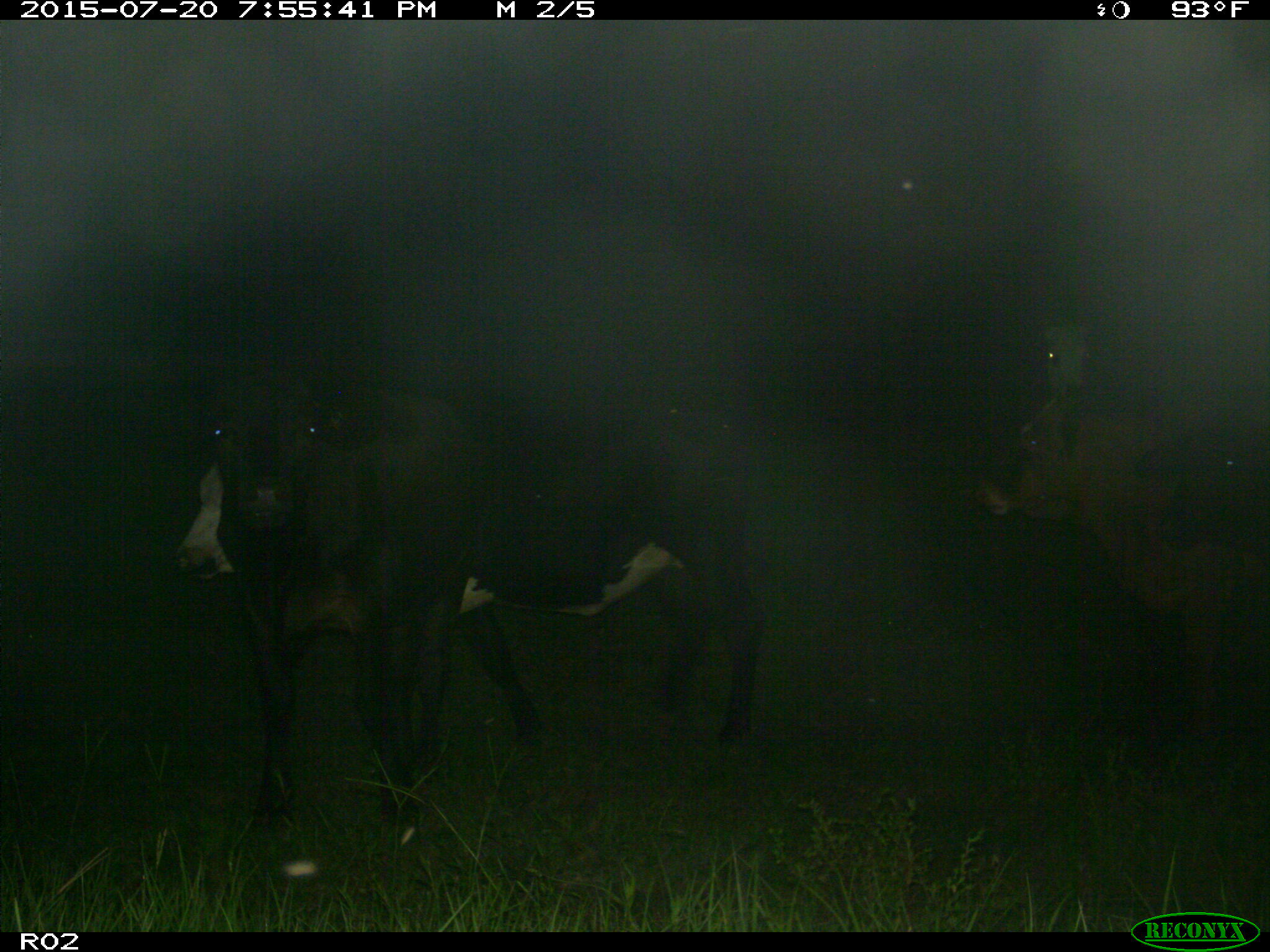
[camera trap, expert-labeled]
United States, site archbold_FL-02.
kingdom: Animalia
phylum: Chordata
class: Mammalia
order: Artiodactyla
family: Bovidae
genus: Bos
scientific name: Bos taurus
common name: domestic cow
Bos taurus (domestic cow).